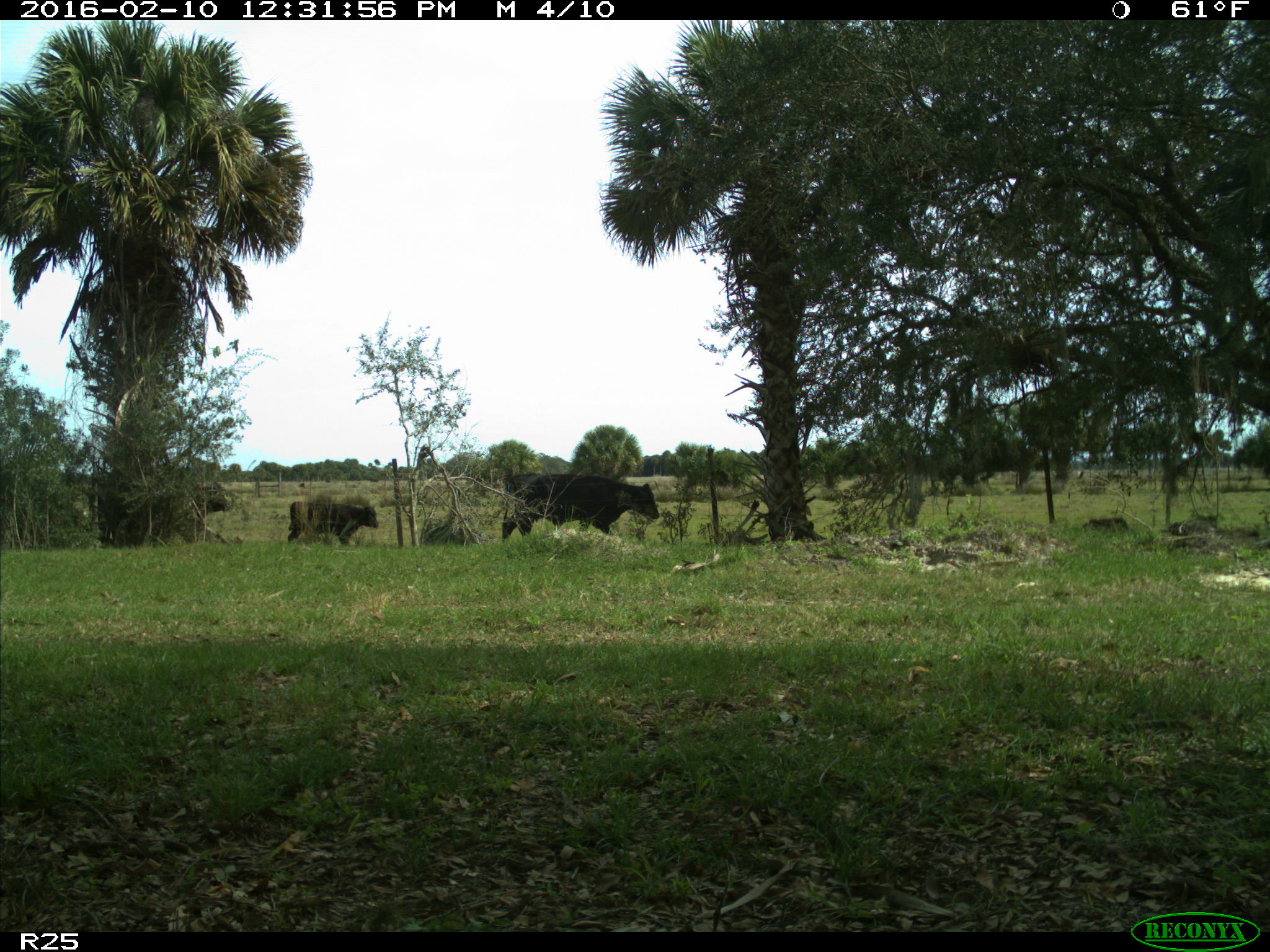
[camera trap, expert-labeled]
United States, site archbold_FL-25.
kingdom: Animalia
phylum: Chordata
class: Mammalia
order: Artiodactyla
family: Bovidae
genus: Bos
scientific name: Bos taurus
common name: domestic cow